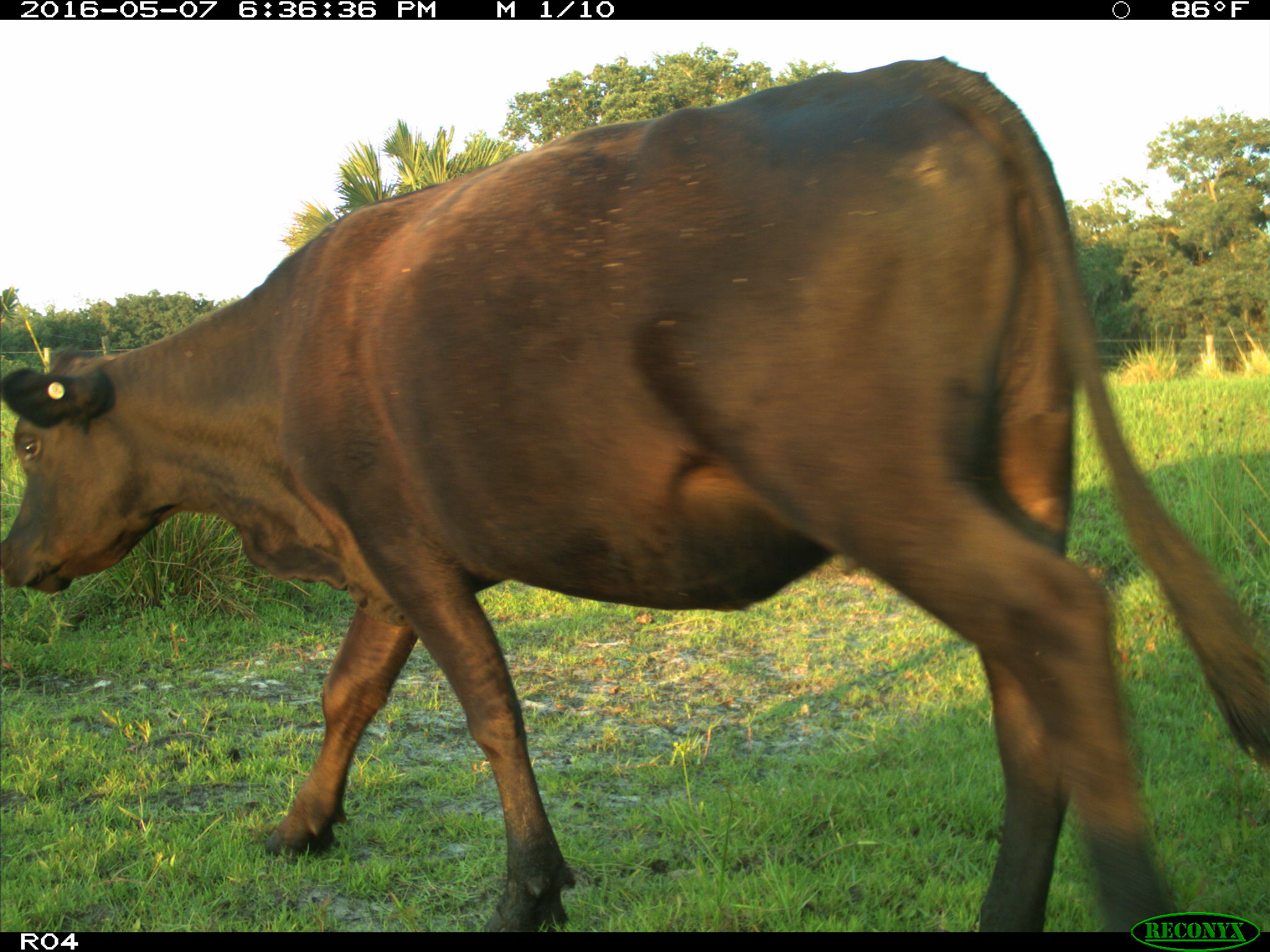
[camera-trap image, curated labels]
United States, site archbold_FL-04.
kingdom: Animalia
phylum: Chordata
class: Mammalia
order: Artiodactyla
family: Bovidae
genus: Bos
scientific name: Bos taurus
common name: domestic cow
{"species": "Bos taurus (domestic cow)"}